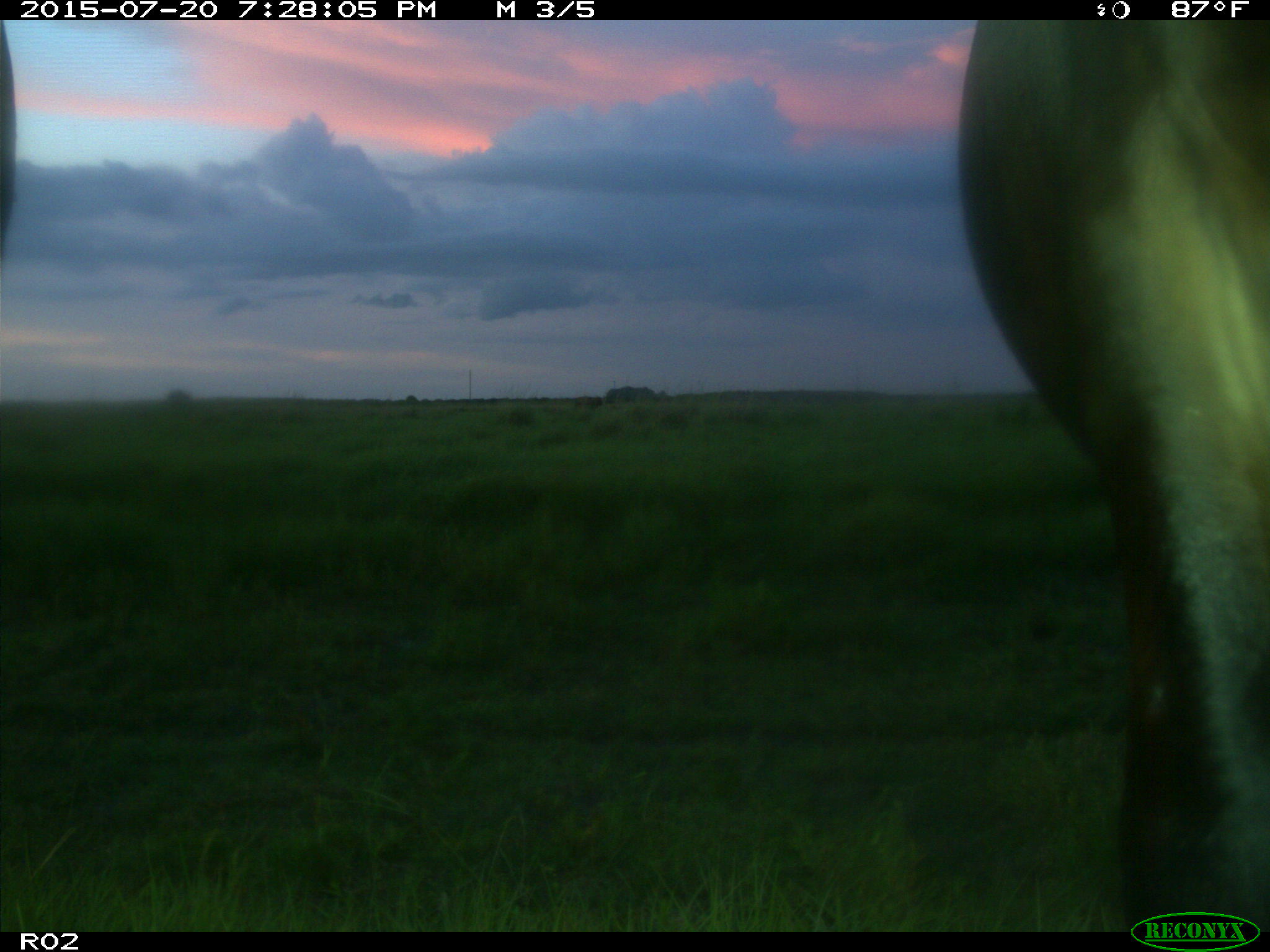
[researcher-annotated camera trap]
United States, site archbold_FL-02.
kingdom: Animalia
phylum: Chordata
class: Mammalia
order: Artiodactyla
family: Bovidae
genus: Bos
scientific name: Bos taurus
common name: domestic cow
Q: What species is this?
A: Bos taurus (domestic cow).